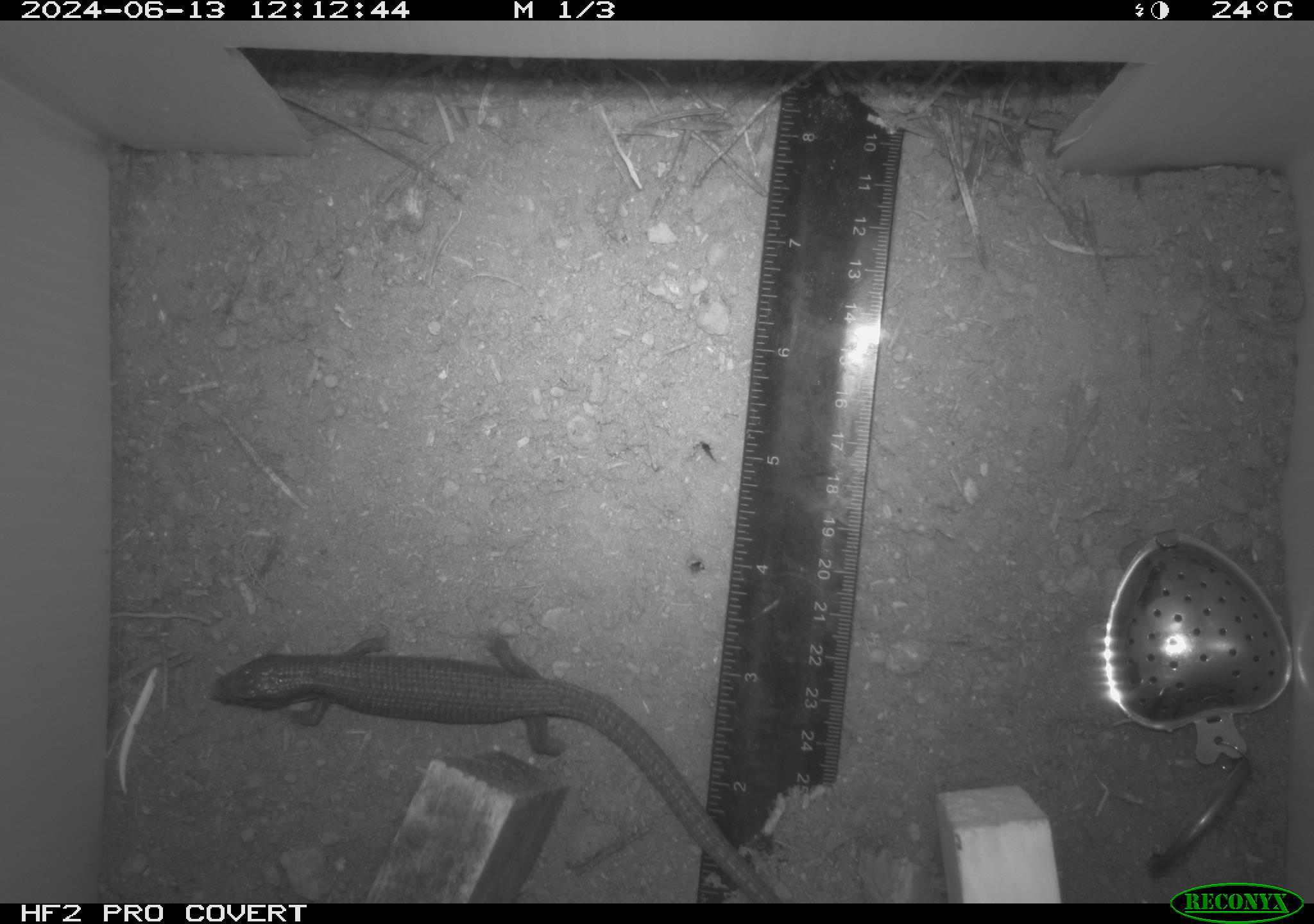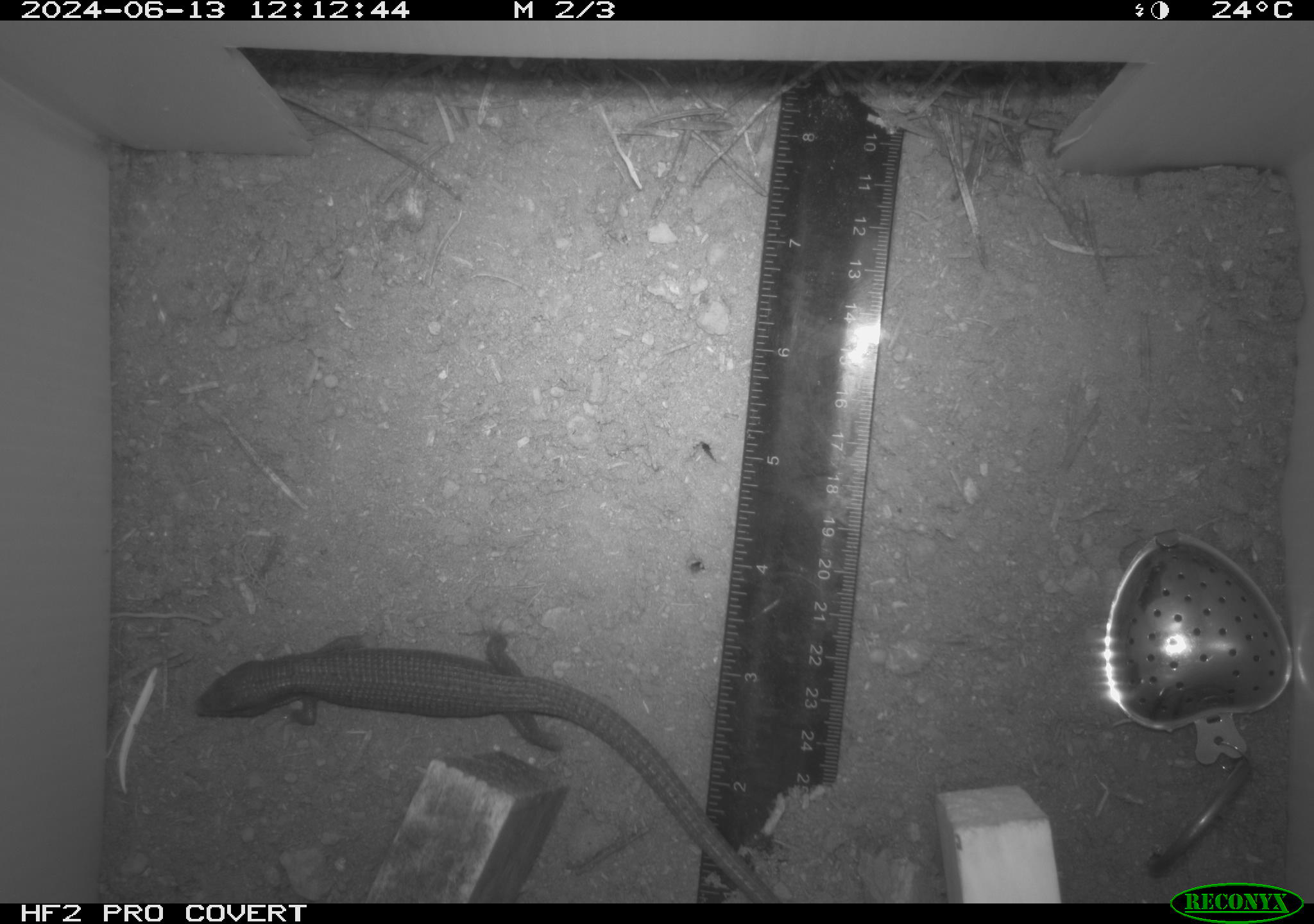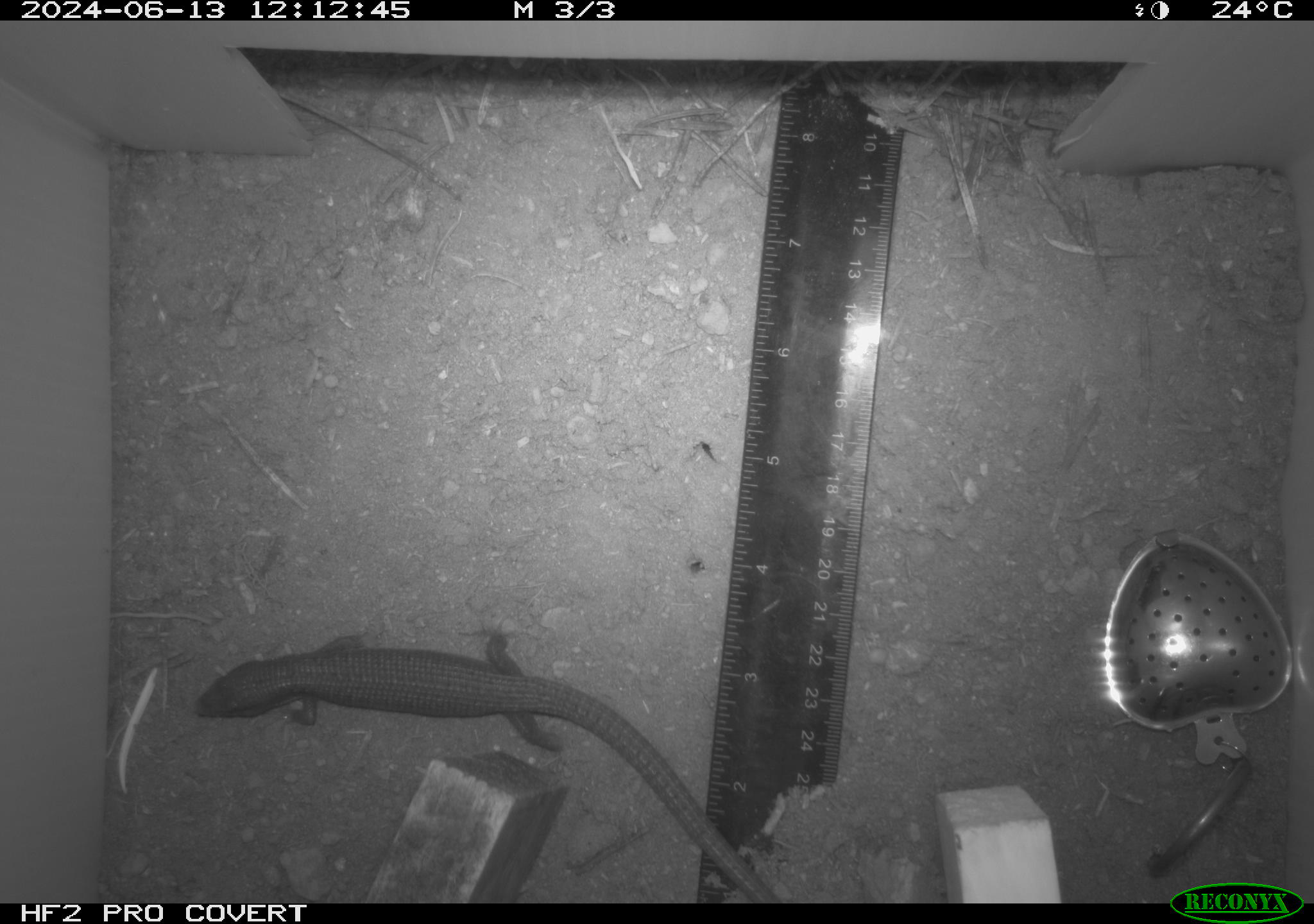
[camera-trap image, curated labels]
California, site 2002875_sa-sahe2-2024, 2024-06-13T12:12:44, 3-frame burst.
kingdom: Animalia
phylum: Chordata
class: Reptilia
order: Squamata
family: Anguidae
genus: Elgaria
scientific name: Elgaria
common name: alligator lizards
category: elgaria species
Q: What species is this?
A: Elgaria species (alligator lizards) (Elgaria).